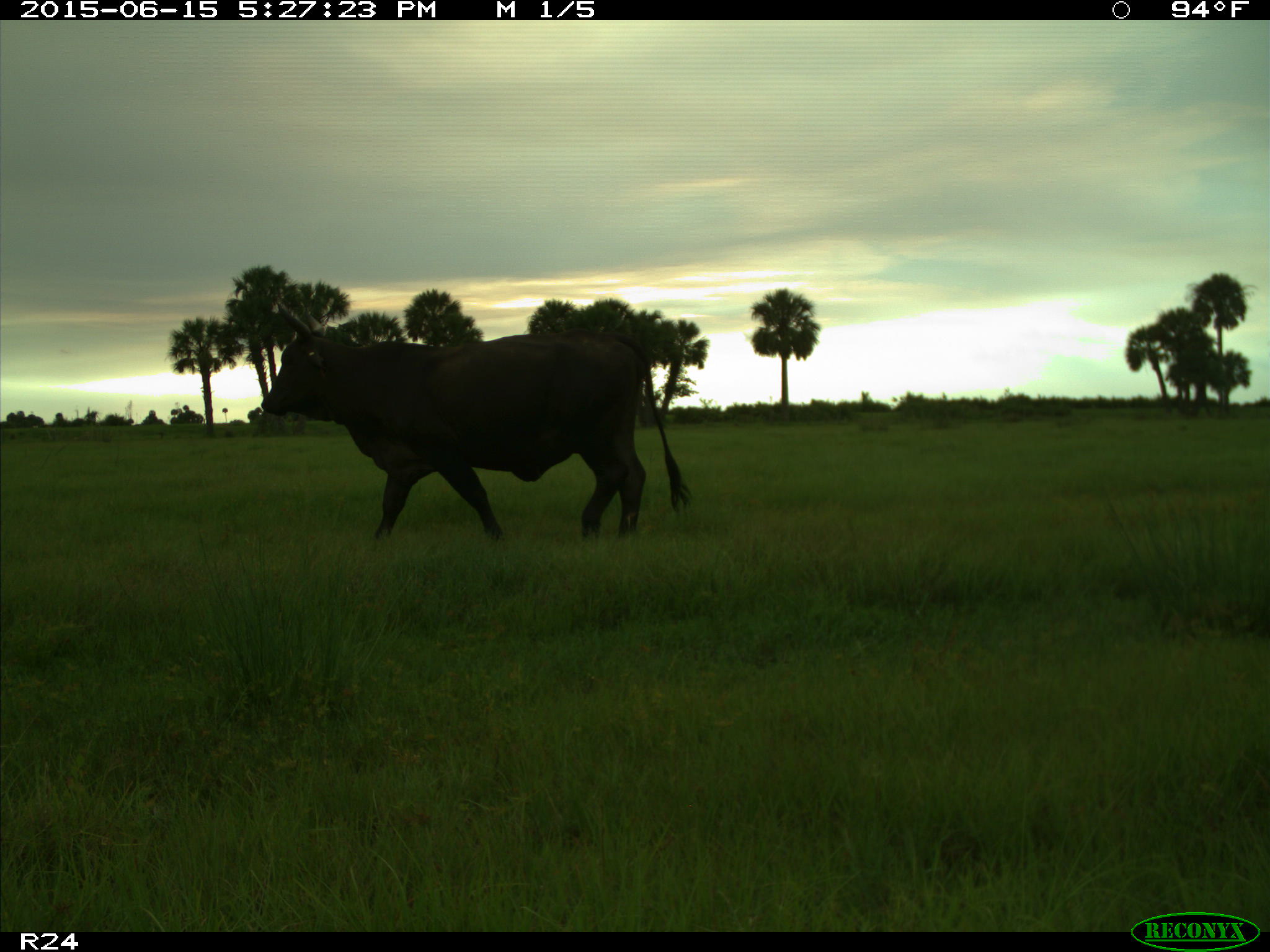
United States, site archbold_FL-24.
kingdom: Animalia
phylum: Chordata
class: Mammalia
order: Artiodactyla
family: Bovidae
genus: Bos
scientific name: Bos taurus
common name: domestic cow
Bos taurus (domestic cow).